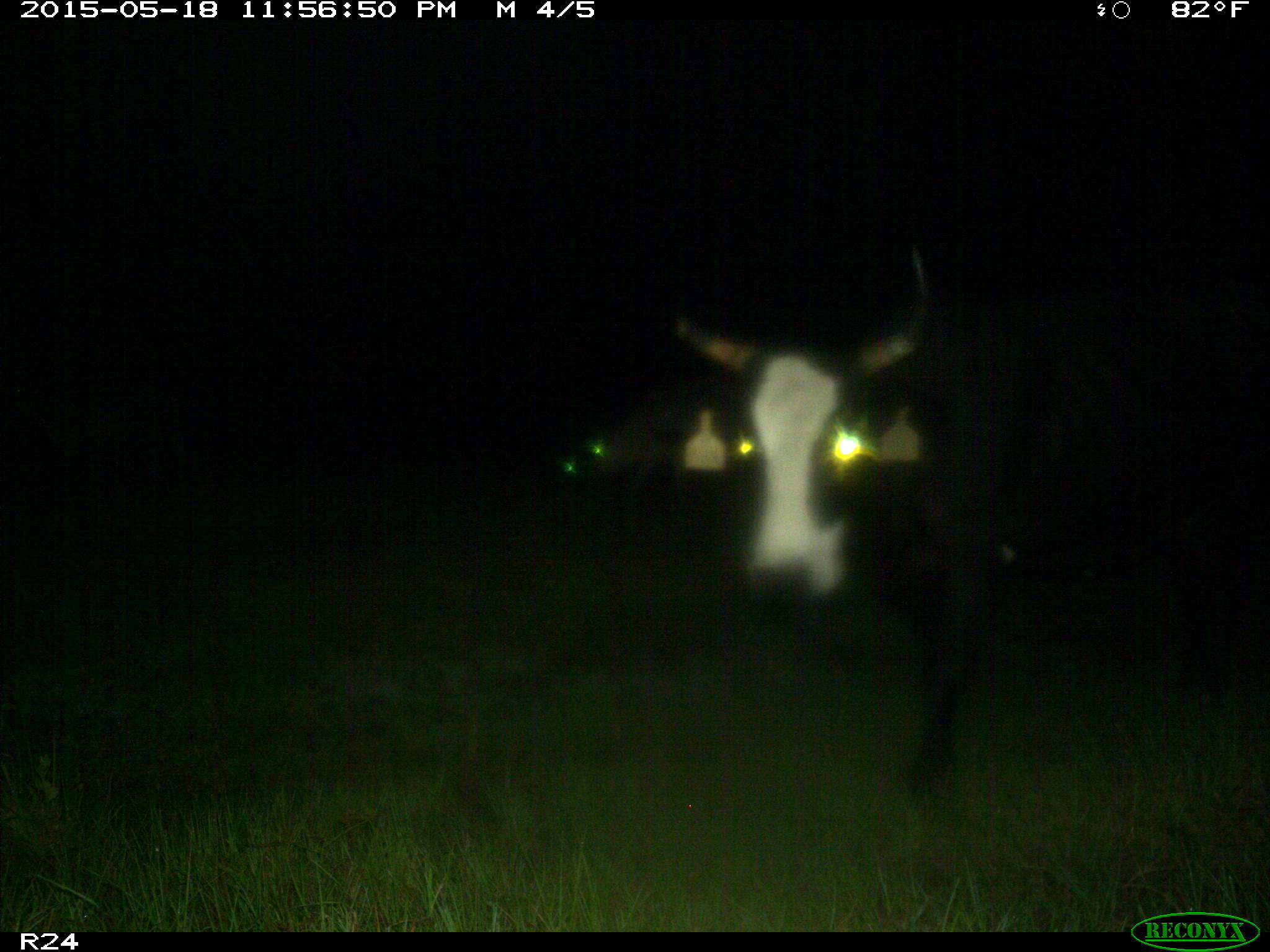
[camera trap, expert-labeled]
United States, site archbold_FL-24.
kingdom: Animalia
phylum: Chordata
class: Mammalia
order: Artiodactyla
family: Bovidae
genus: Bos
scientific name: Bos taurus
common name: domestic cow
Bos taurus (domestic cow).